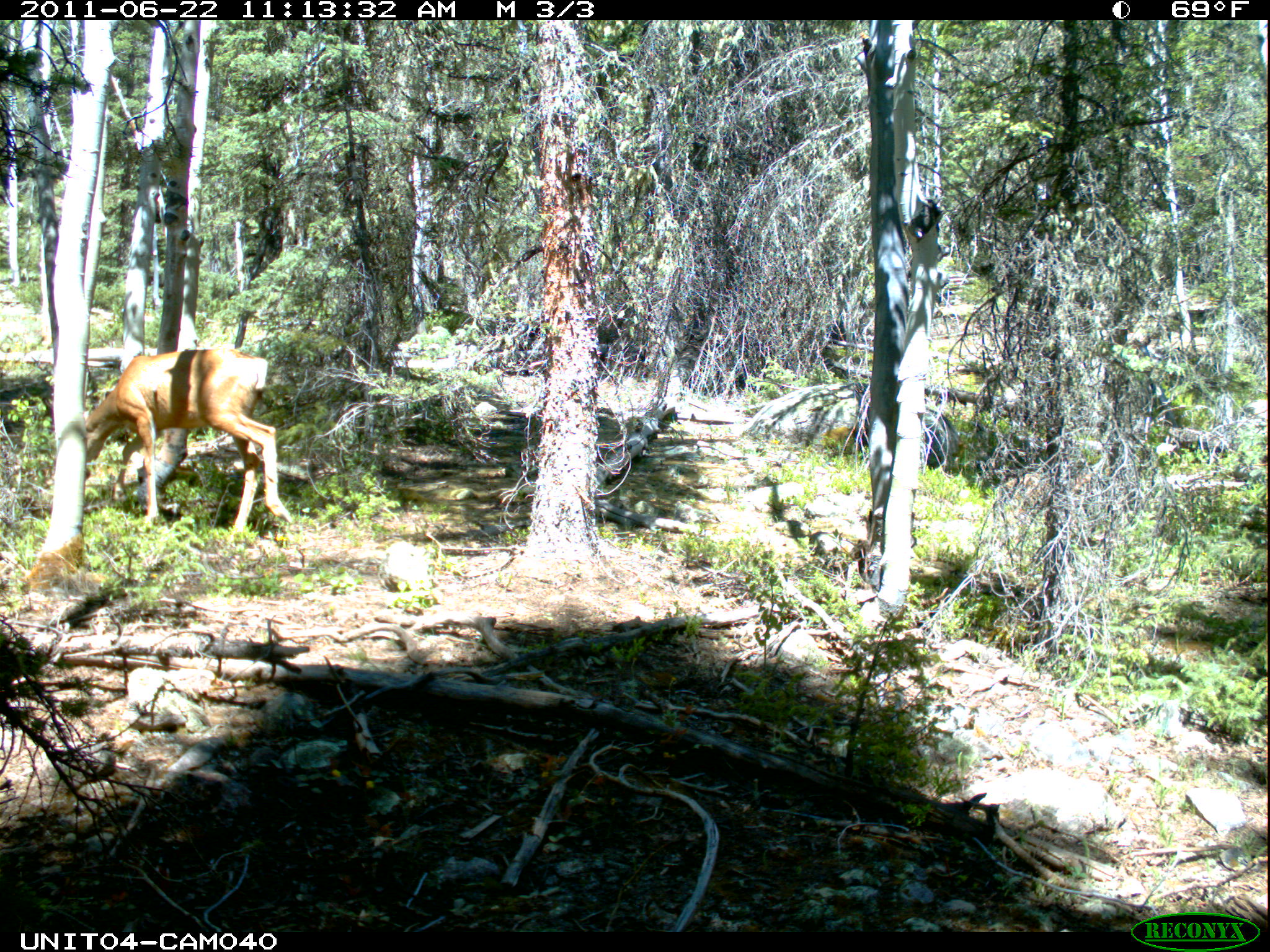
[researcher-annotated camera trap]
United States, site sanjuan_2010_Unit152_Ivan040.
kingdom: Animalia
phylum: Chordata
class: Mammalia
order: Artiodactyla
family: Cervidae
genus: Odocoileus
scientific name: Odocoileus hemionus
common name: mule deer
Odocoileus hemionus (mule deer).